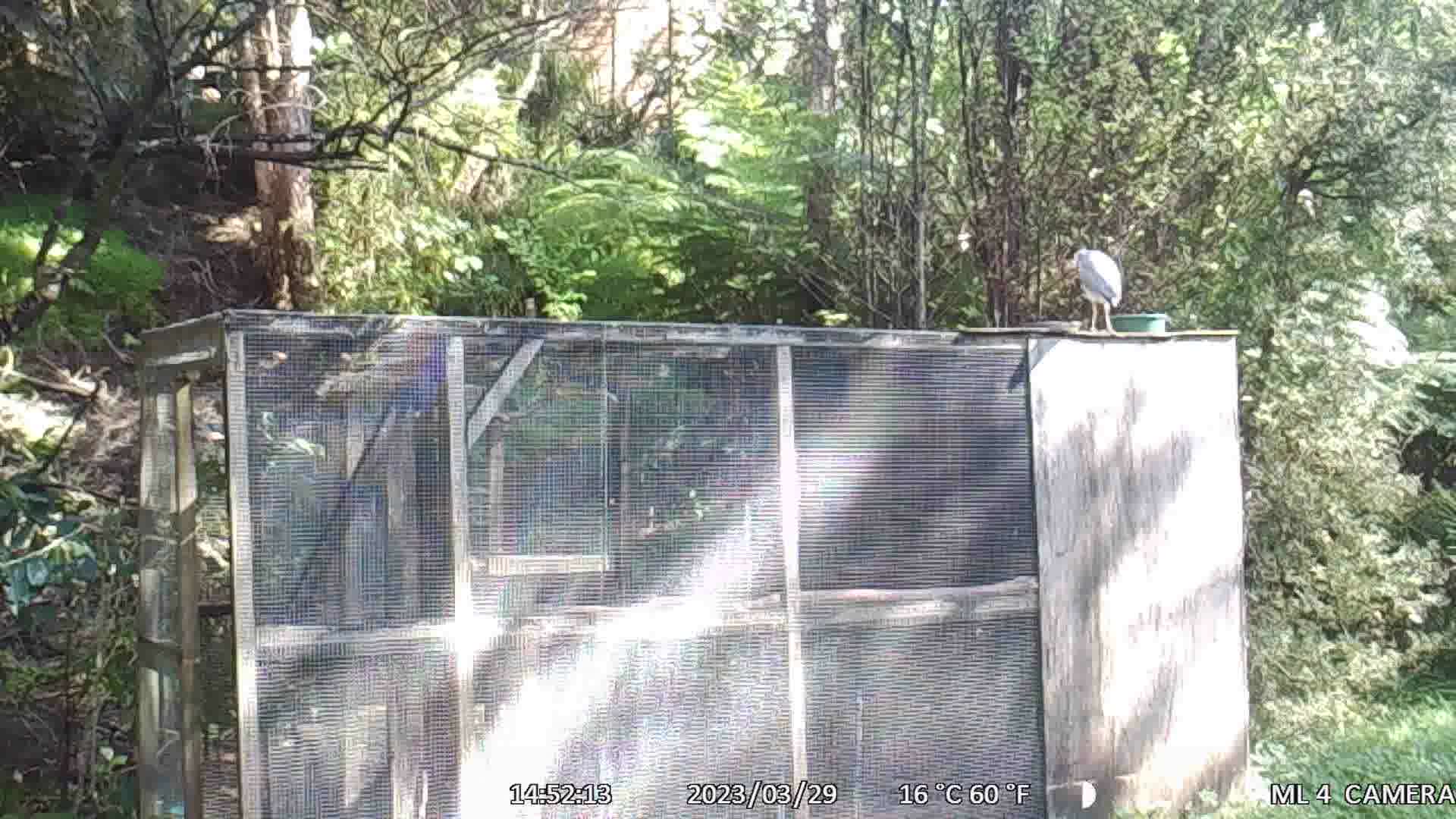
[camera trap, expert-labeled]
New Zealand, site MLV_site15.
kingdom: Animalia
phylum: Chordata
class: Aves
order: Pelecaniformes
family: Ardeidae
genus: Egretta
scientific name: Egretta novaehollandiae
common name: white-faced heron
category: white faced heron